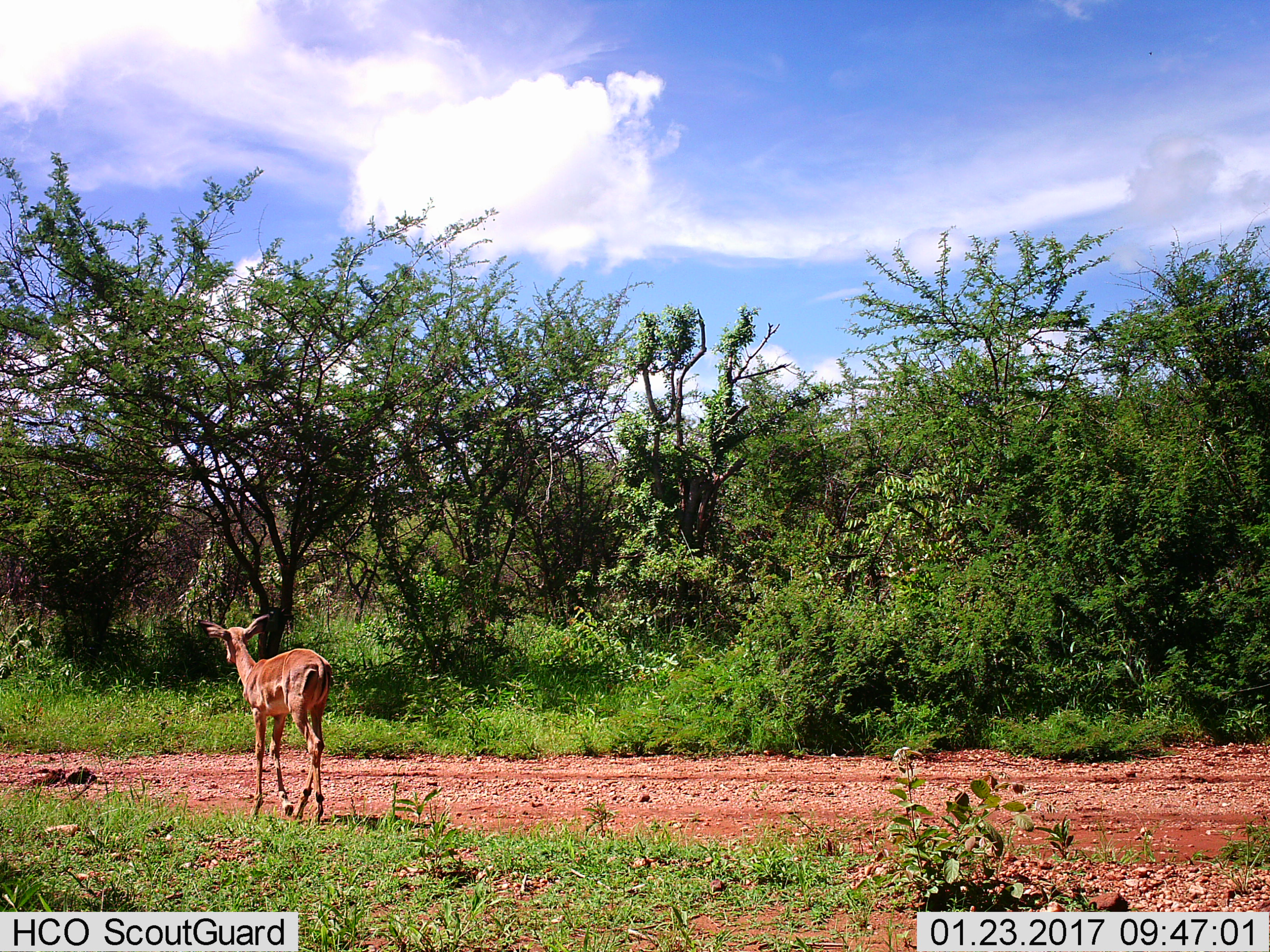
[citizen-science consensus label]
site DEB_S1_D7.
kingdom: Animalia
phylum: Chordata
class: Mammalia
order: Artiodactyla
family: Bovidae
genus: Aepyceros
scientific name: Aepyceros melampus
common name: impala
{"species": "impala (Aepyceros melampus)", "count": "1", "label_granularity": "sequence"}